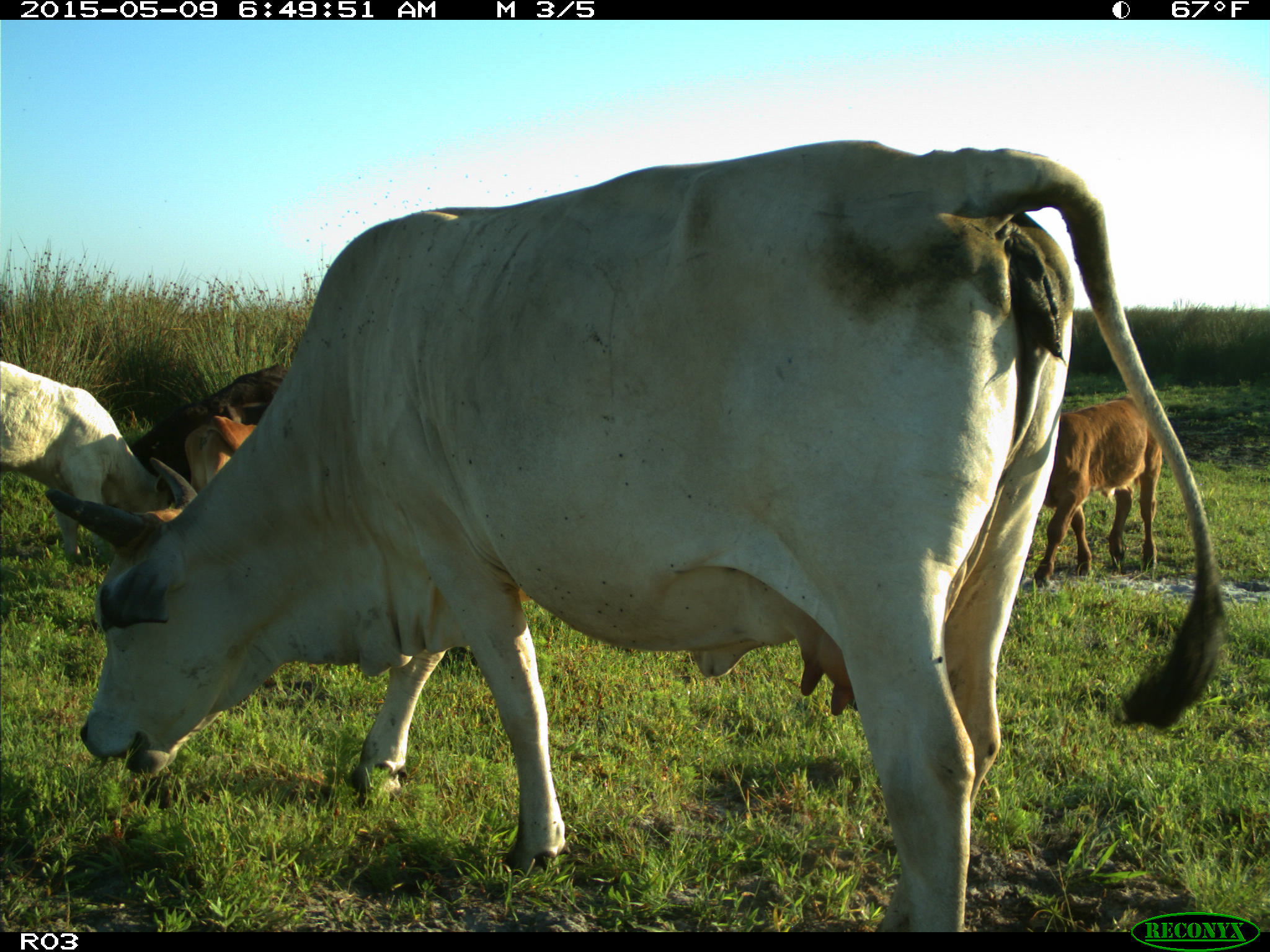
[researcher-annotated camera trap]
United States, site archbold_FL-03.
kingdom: Animalia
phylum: Chordata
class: Mammalia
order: Artiodactyla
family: Bovidae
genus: Bos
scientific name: Bos taurus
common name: domestic cow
Bos taurus (domestic cow).